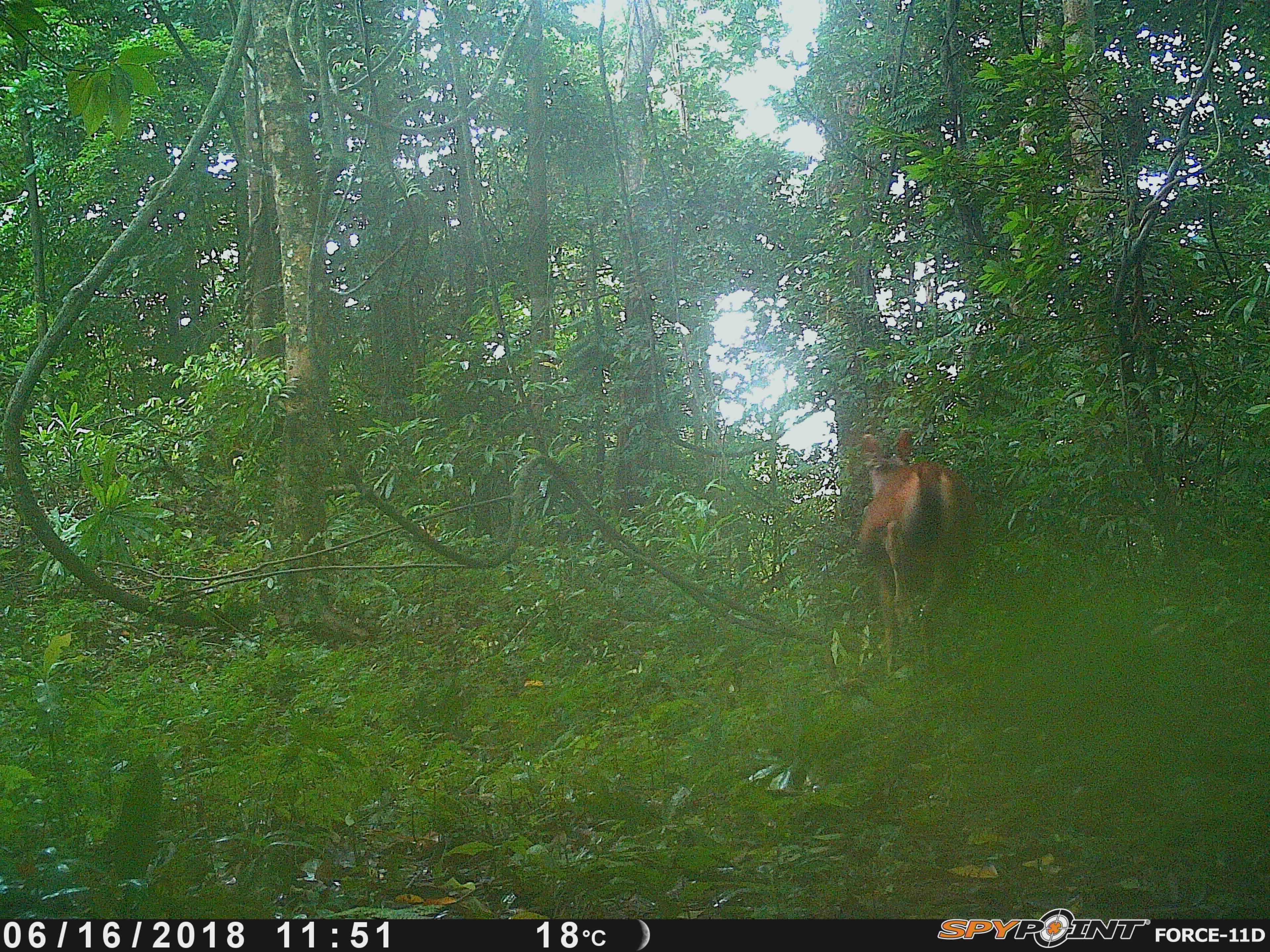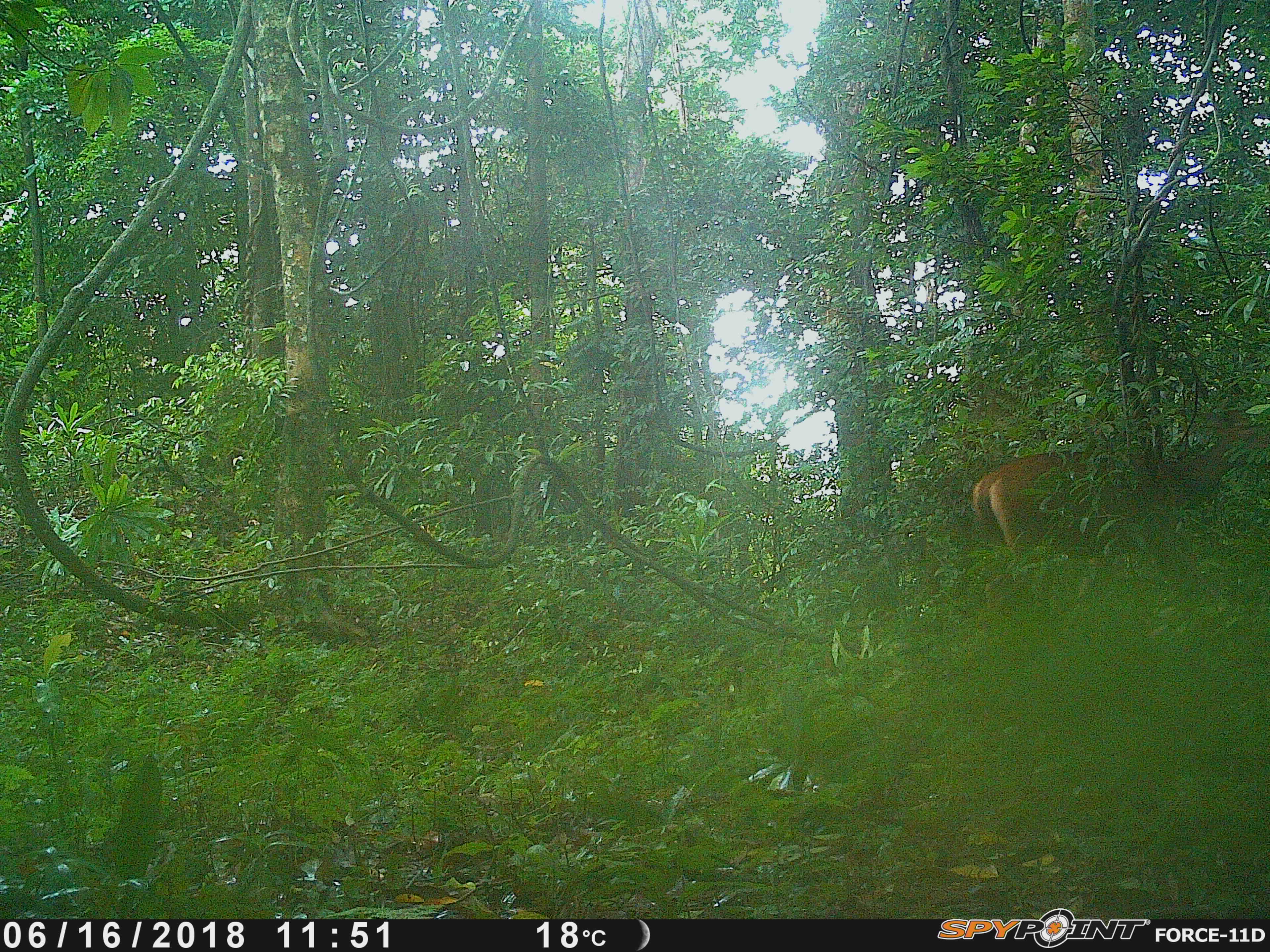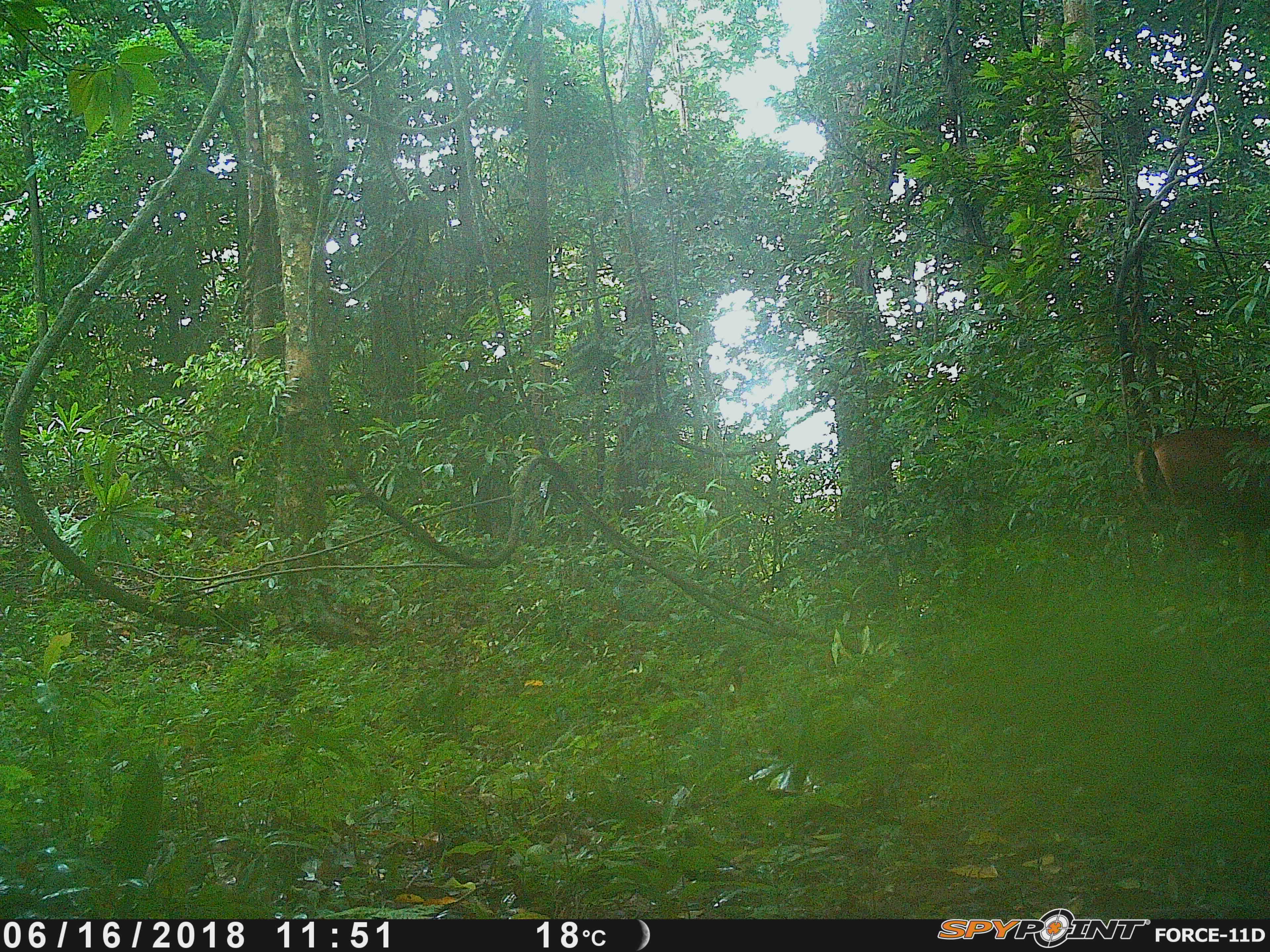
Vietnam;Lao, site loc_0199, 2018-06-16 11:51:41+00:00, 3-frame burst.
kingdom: Animalia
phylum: Chordata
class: Mammalia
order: Artiodactyla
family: Cervidae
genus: Rusa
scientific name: Rusa unicolor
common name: sambar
Sambar (Rusa unicolor). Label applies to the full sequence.